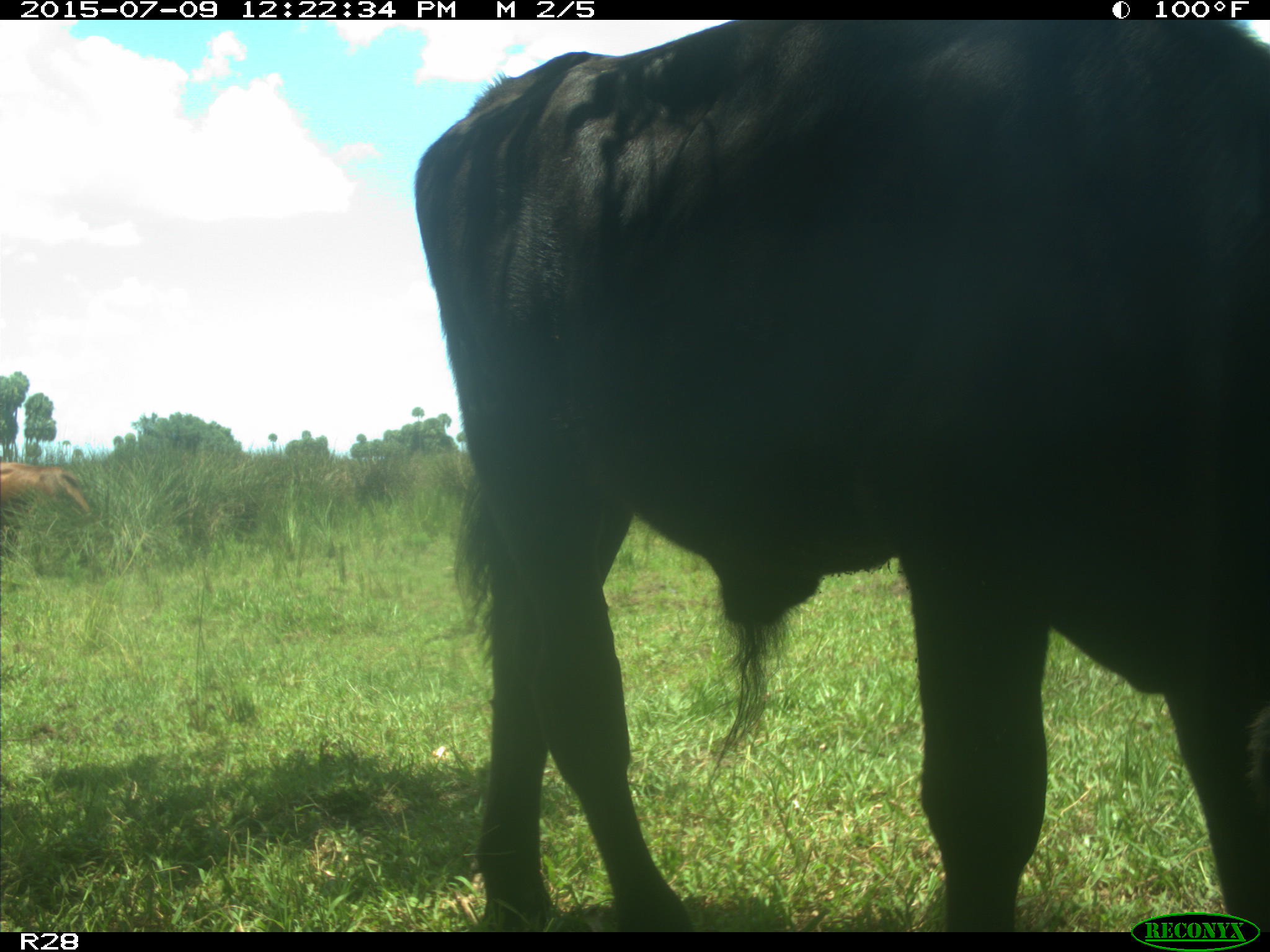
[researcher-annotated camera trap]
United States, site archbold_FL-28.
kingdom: Animalia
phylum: Chordata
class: Mammalia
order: Artiodactyla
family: Bovidae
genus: Bos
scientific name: Bos taurus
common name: domestic cow